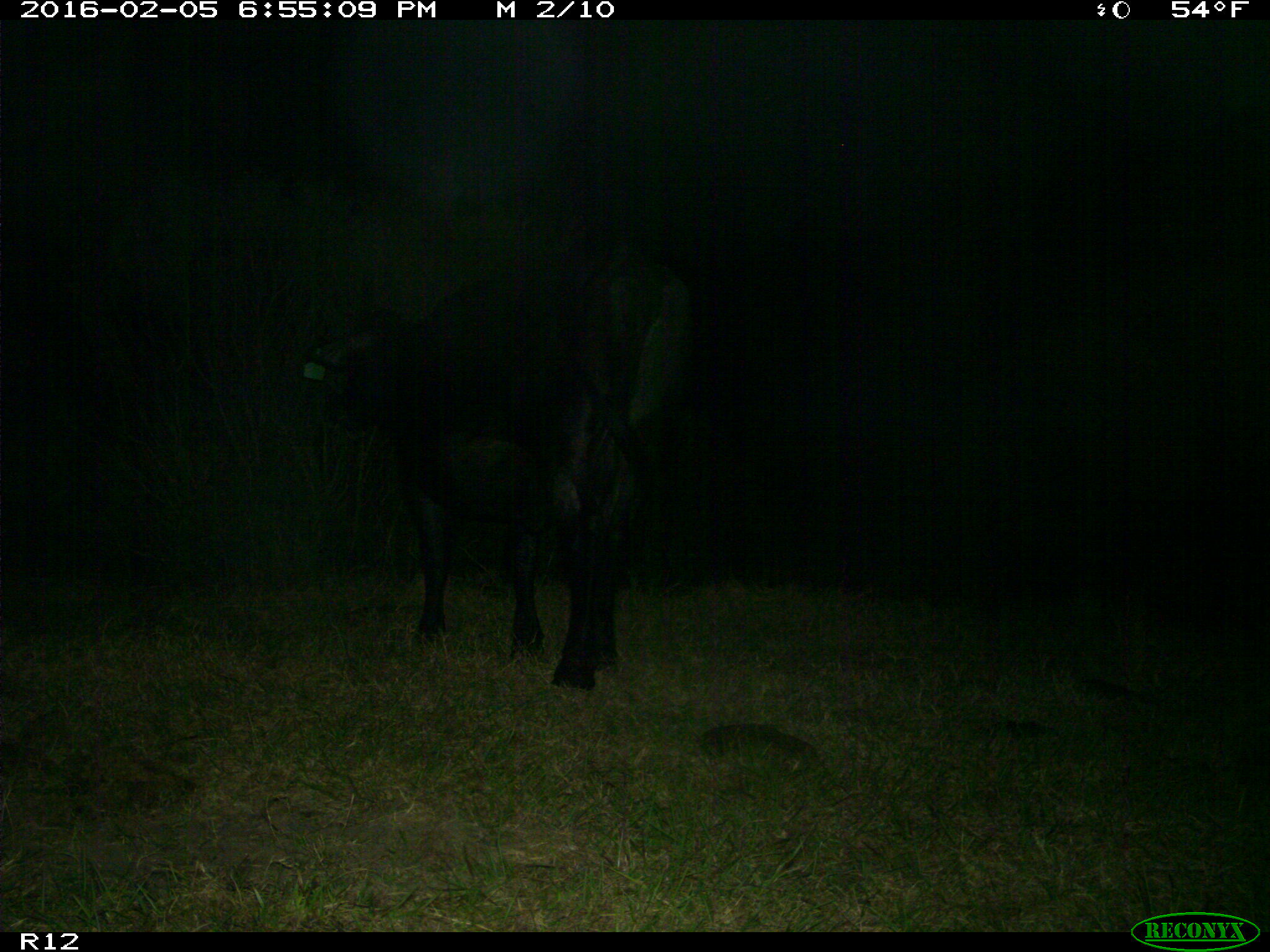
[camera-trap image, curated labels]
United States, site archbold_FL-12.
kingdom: Animalia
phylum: Chordata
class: Mammalia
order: Artiodactyla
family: Bovidae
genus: Bos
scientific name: Bos taurus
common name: domestic cow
Bos taurus (domestic cow).